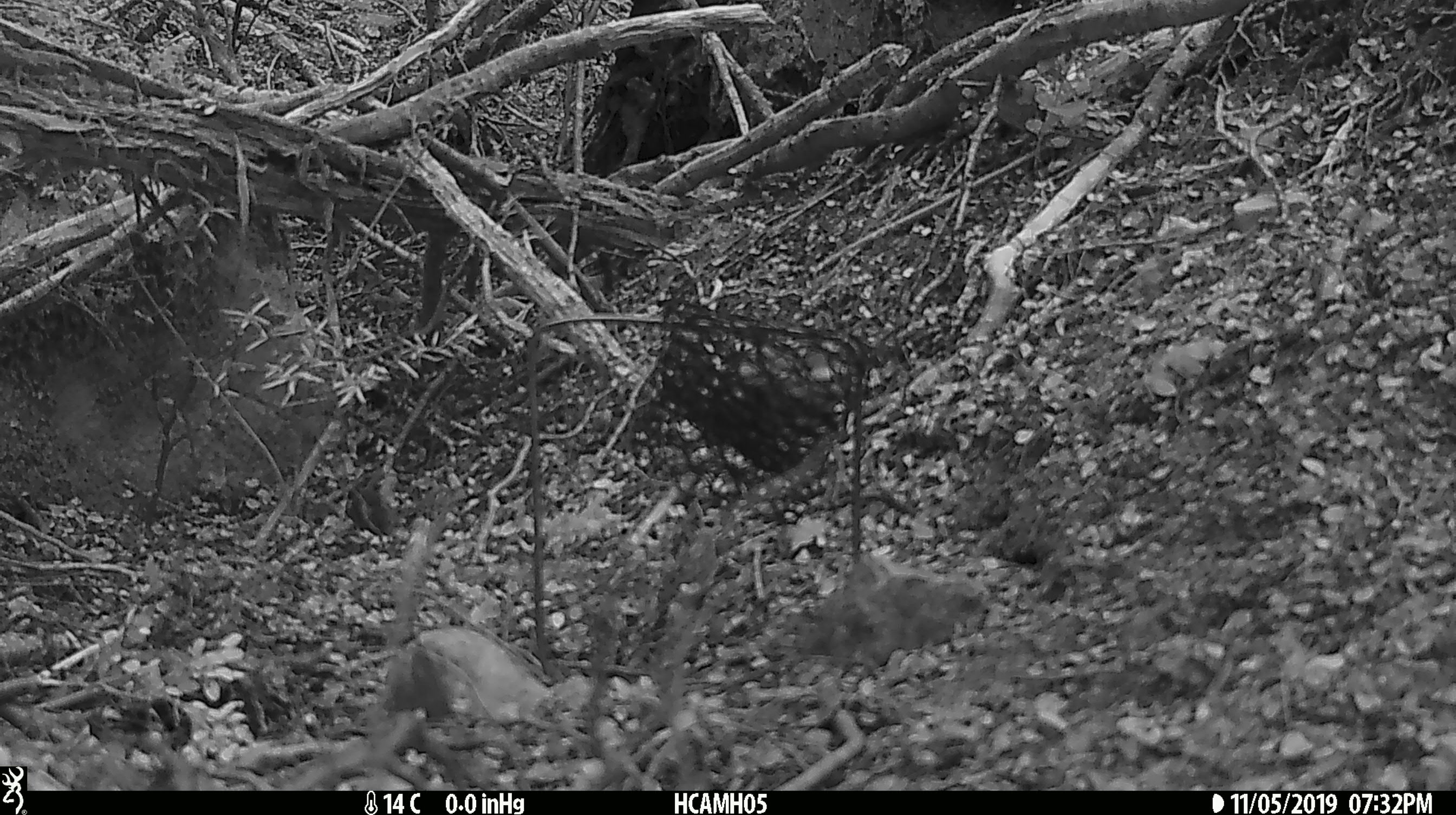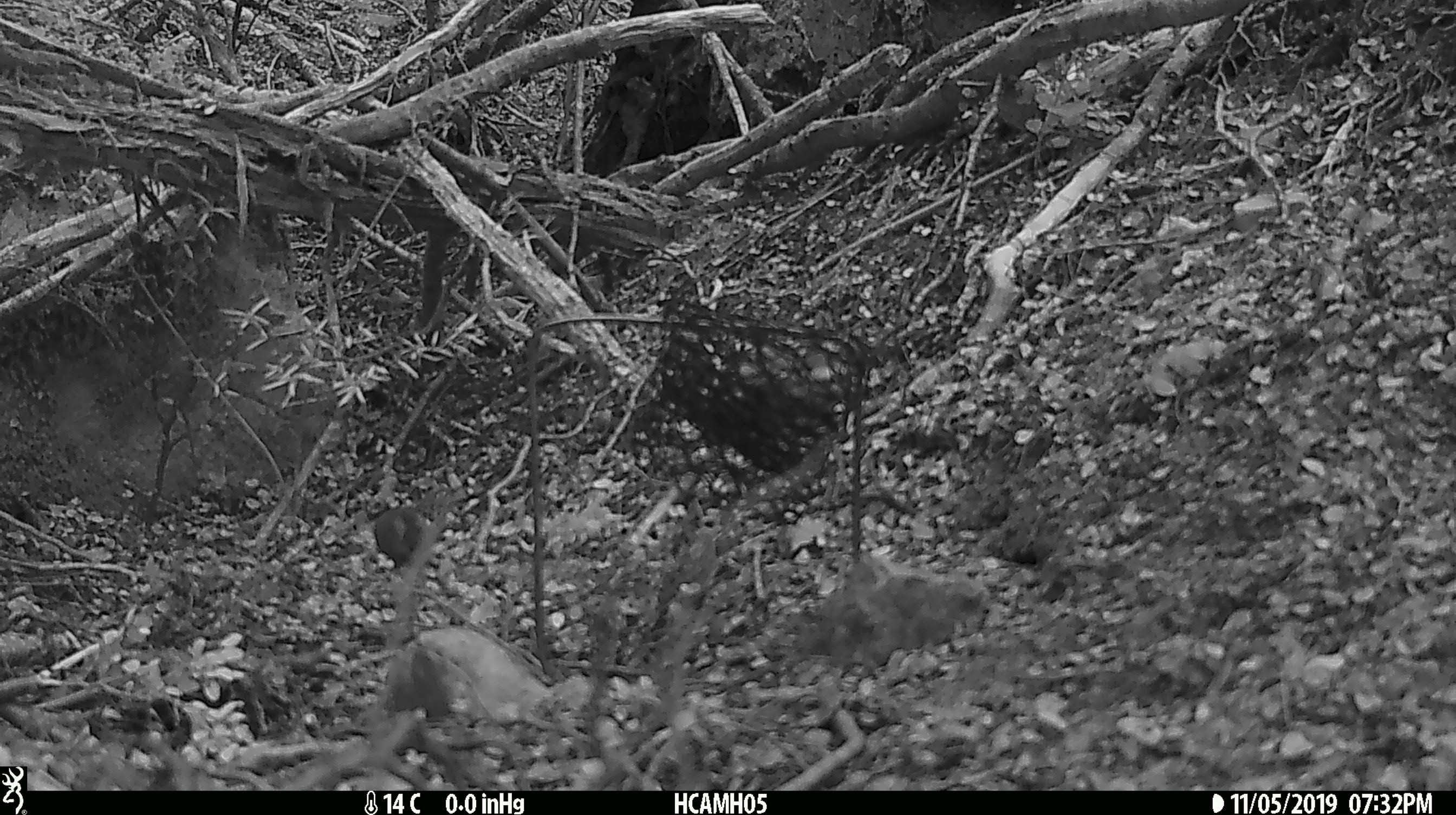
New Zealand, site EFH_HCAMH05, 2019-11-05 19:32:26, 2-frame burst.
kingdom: Animalia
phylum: Chordata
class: Mammalia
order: Rodentia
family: Muridae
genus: Mus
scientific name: Mus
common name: mouse